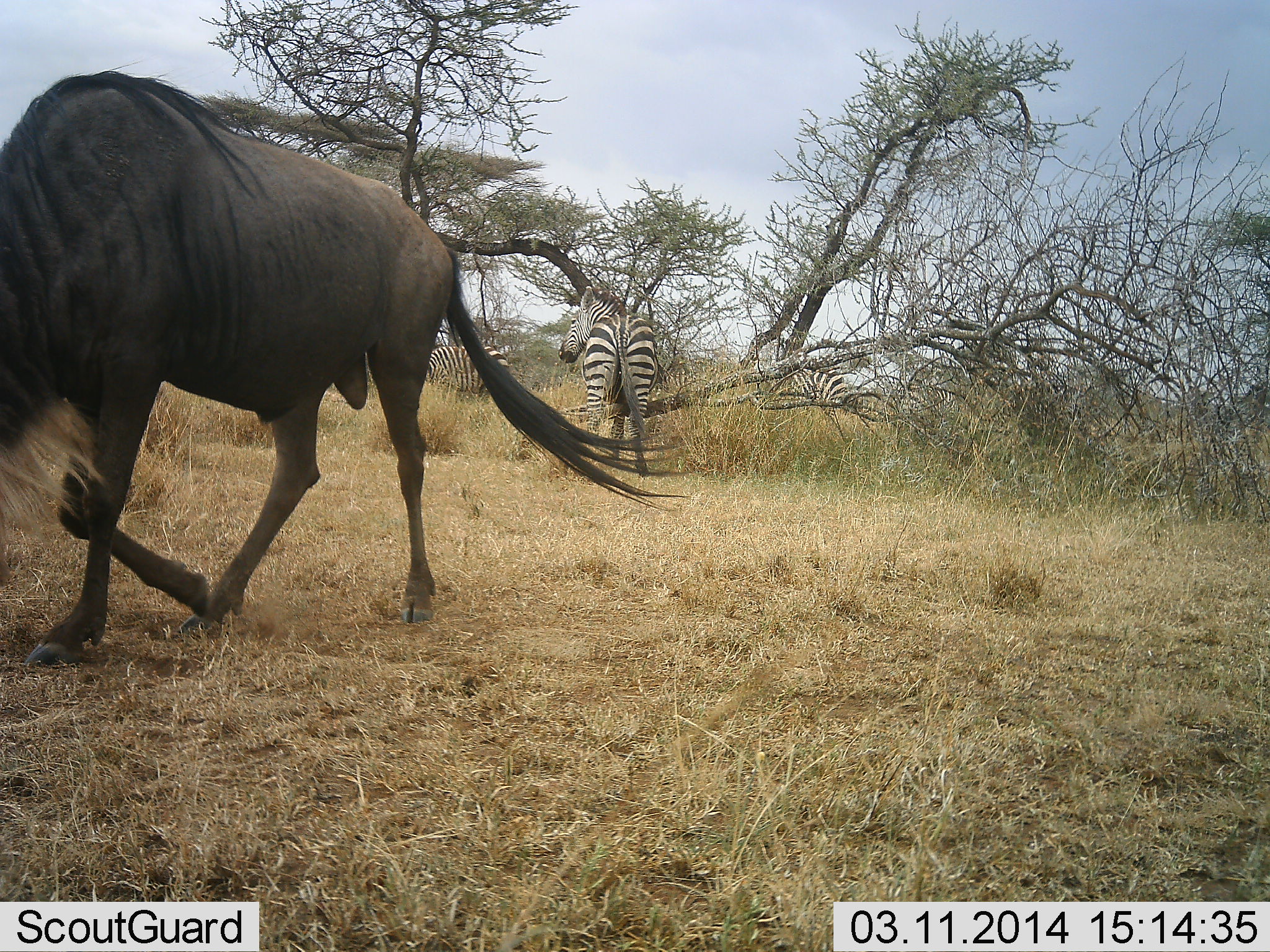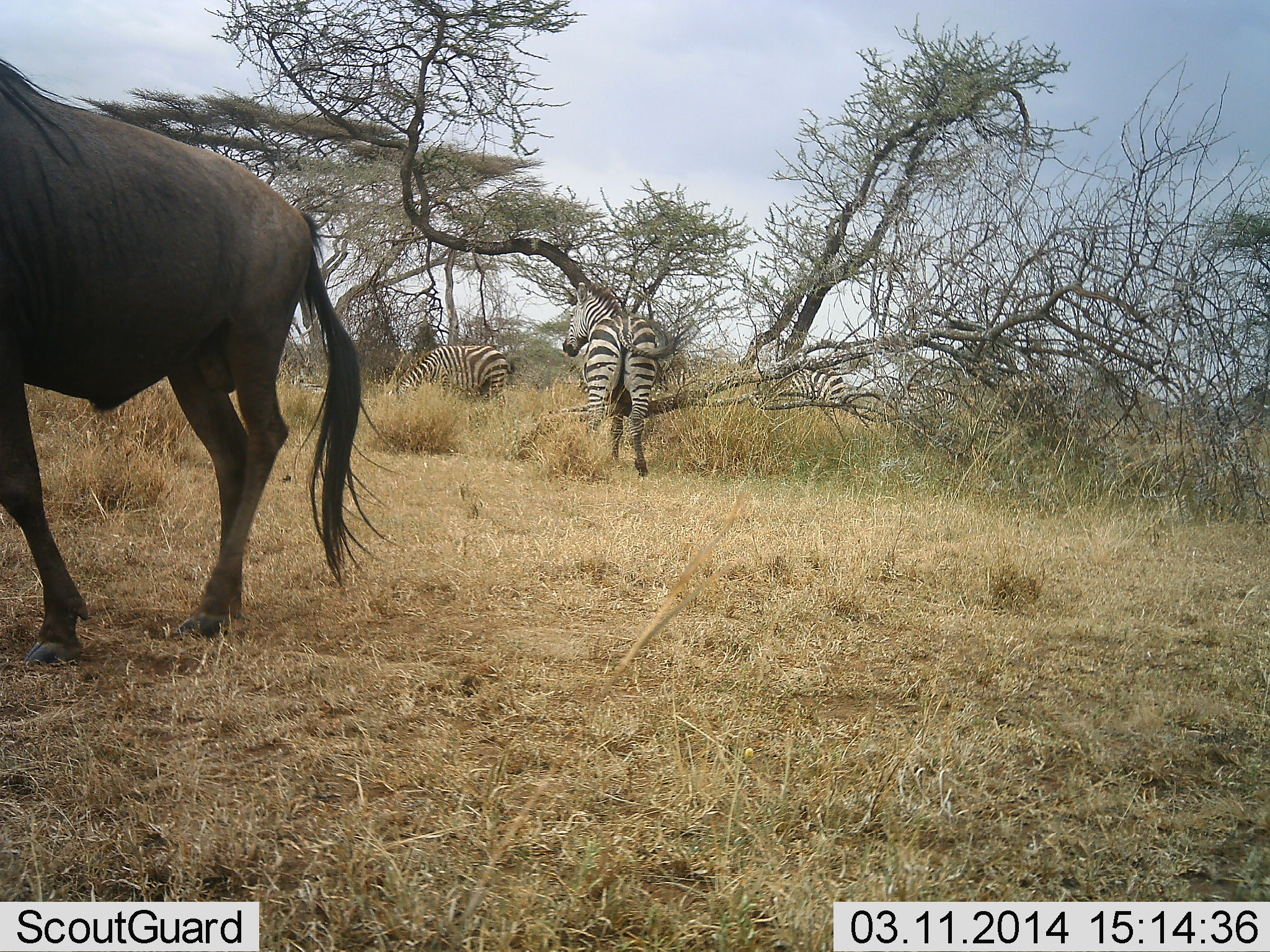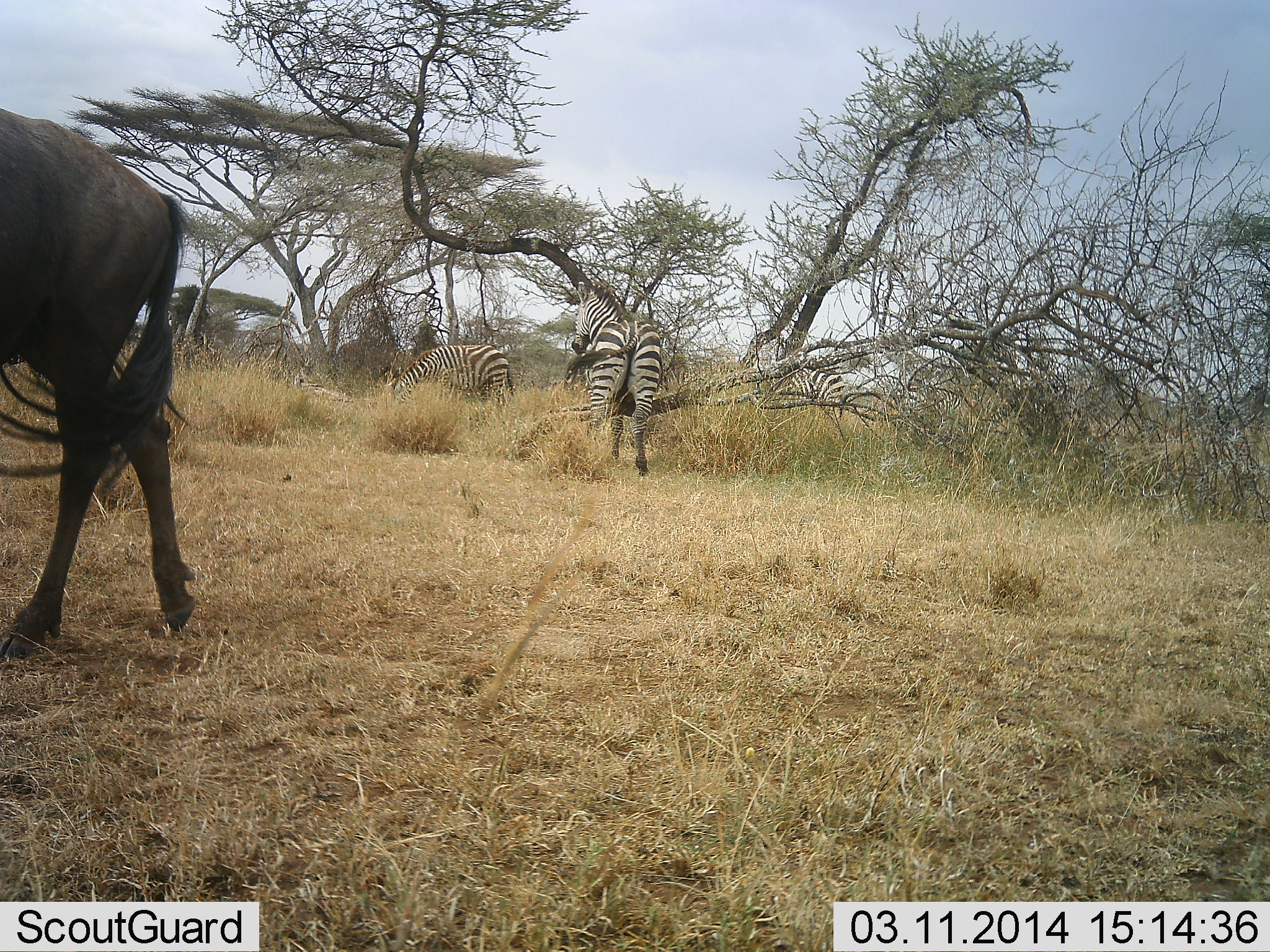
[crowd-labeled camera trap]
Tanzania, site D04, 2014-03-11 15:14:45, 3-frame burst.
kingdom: Animalia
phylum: Chordata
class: Mammalia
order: Artiodactyla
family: Bovidae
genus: Connochaetes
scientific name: Connochaetes taurinus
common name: blue wildebeest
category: wildebeest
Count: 1.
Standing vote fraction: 40%.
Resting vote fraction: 0%.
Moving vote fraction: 60%.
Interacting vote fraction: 0%.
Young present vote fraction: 0%.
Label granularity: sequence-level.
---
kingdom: Animalia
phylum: Chordata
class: Mammalia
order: Perissodactyla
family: Equidae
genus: Equus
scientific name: Equus quagga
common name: plains zebra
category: zebra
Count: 3.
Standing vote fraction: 80%.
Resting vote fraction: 0%.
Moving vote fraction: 0%.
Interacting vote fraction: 0%.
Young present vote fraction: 0%.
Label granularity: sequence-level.